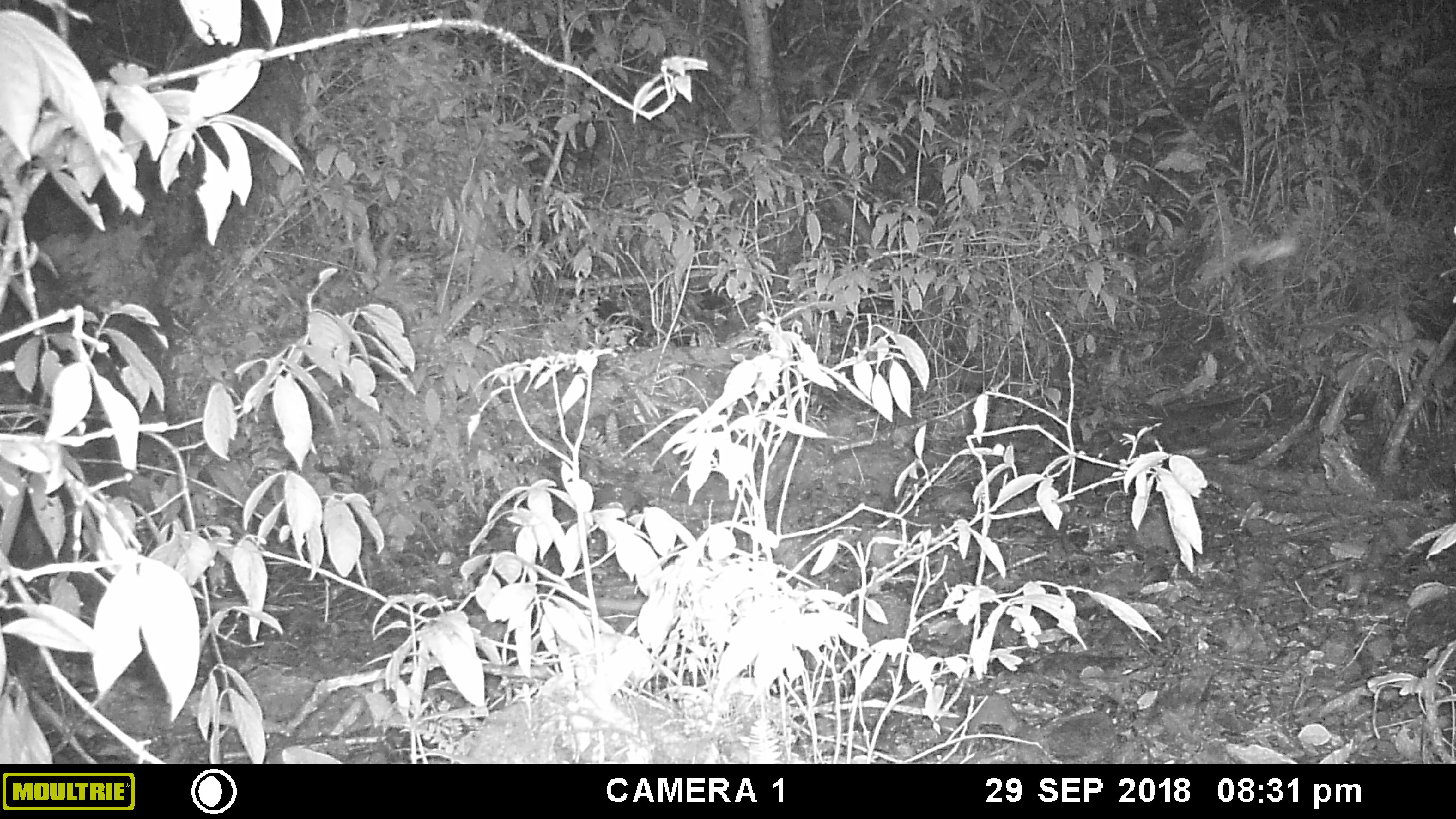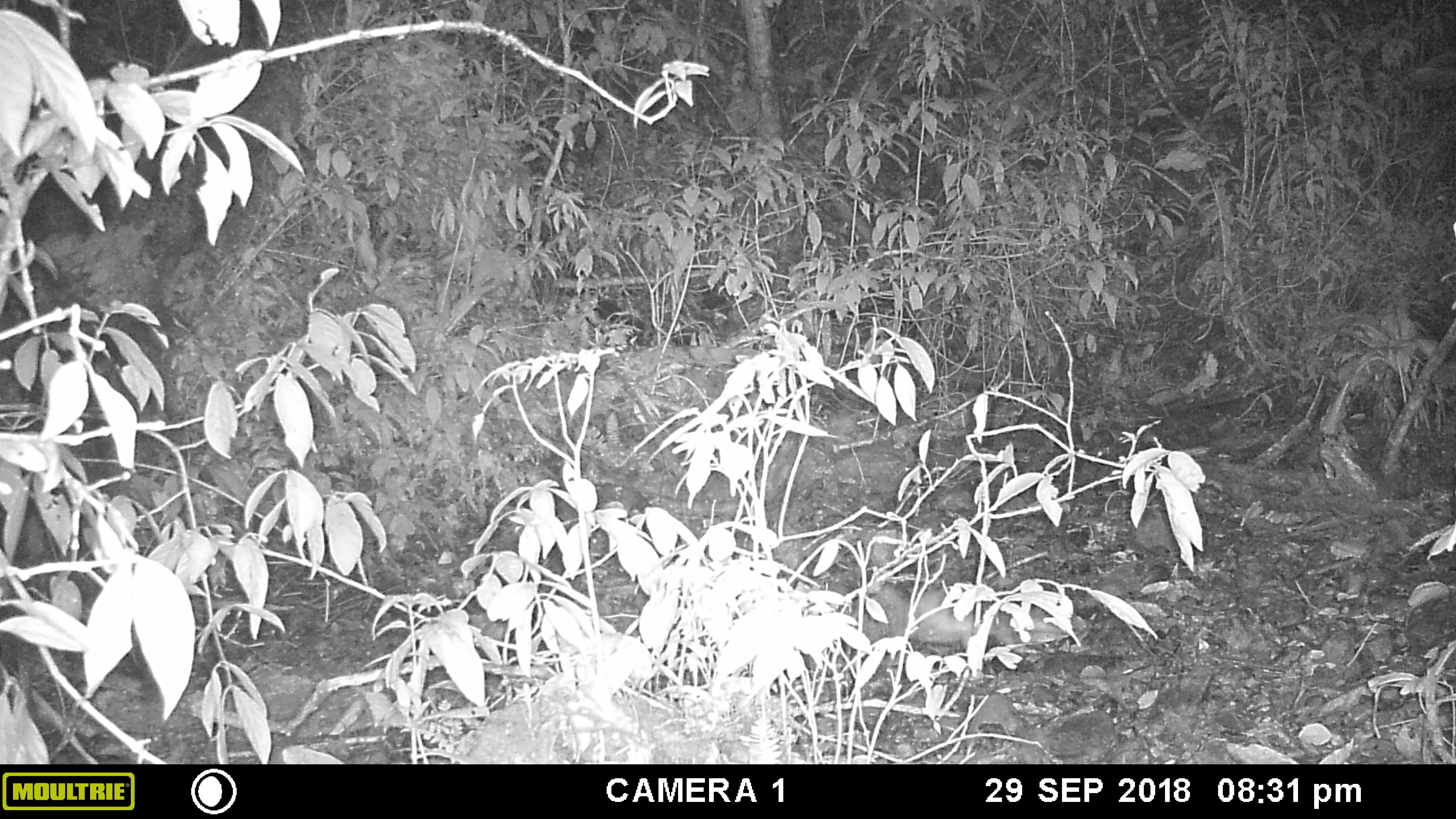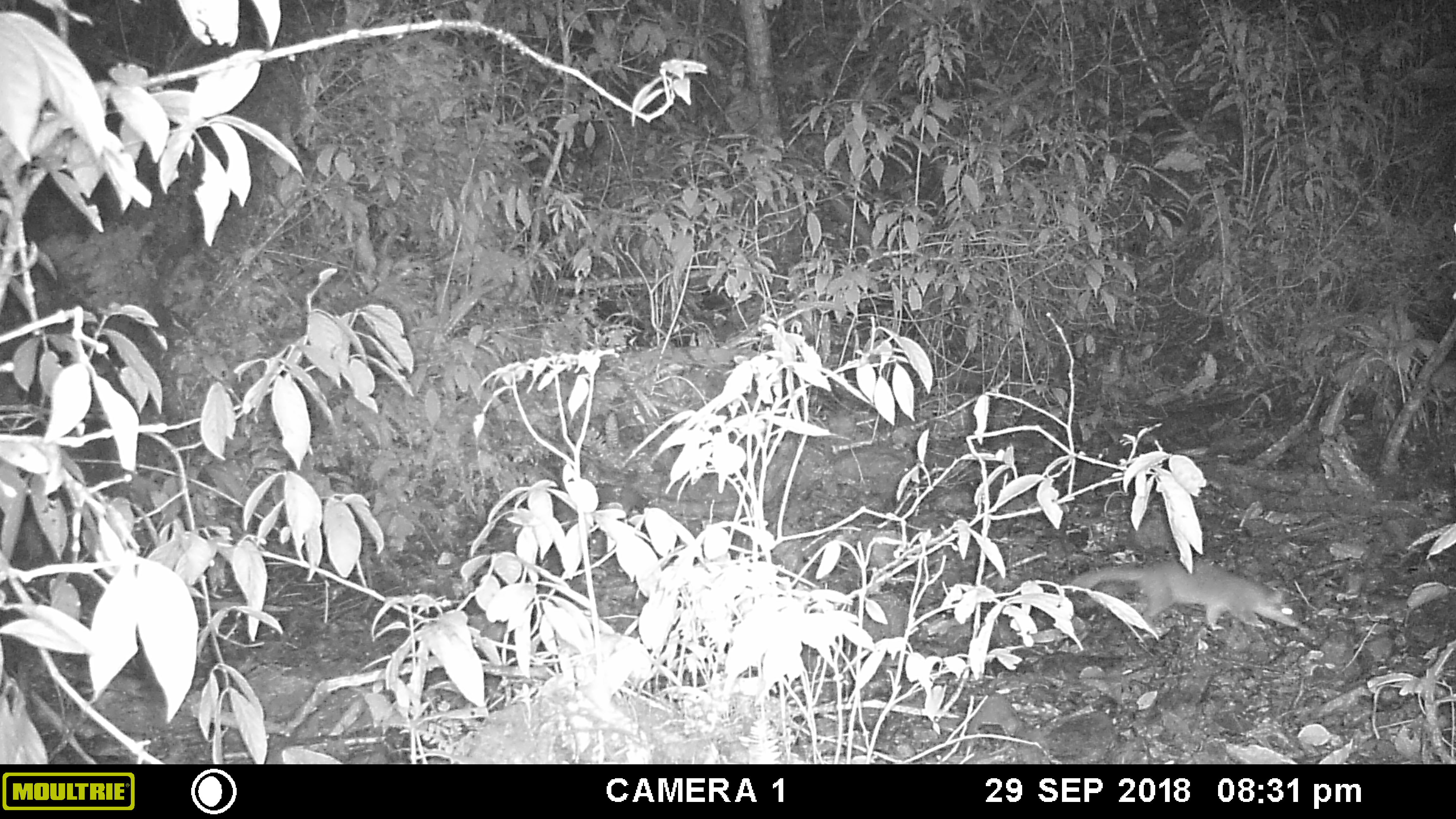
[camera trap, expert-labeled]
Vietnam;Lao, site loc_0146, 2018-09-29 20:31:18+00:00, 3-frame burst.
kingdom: Animalia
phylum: Chordata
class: Mammalia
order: Carnivora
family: Mustelidae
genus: Melogale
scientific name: Melogale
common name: ferret badger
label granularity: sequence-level